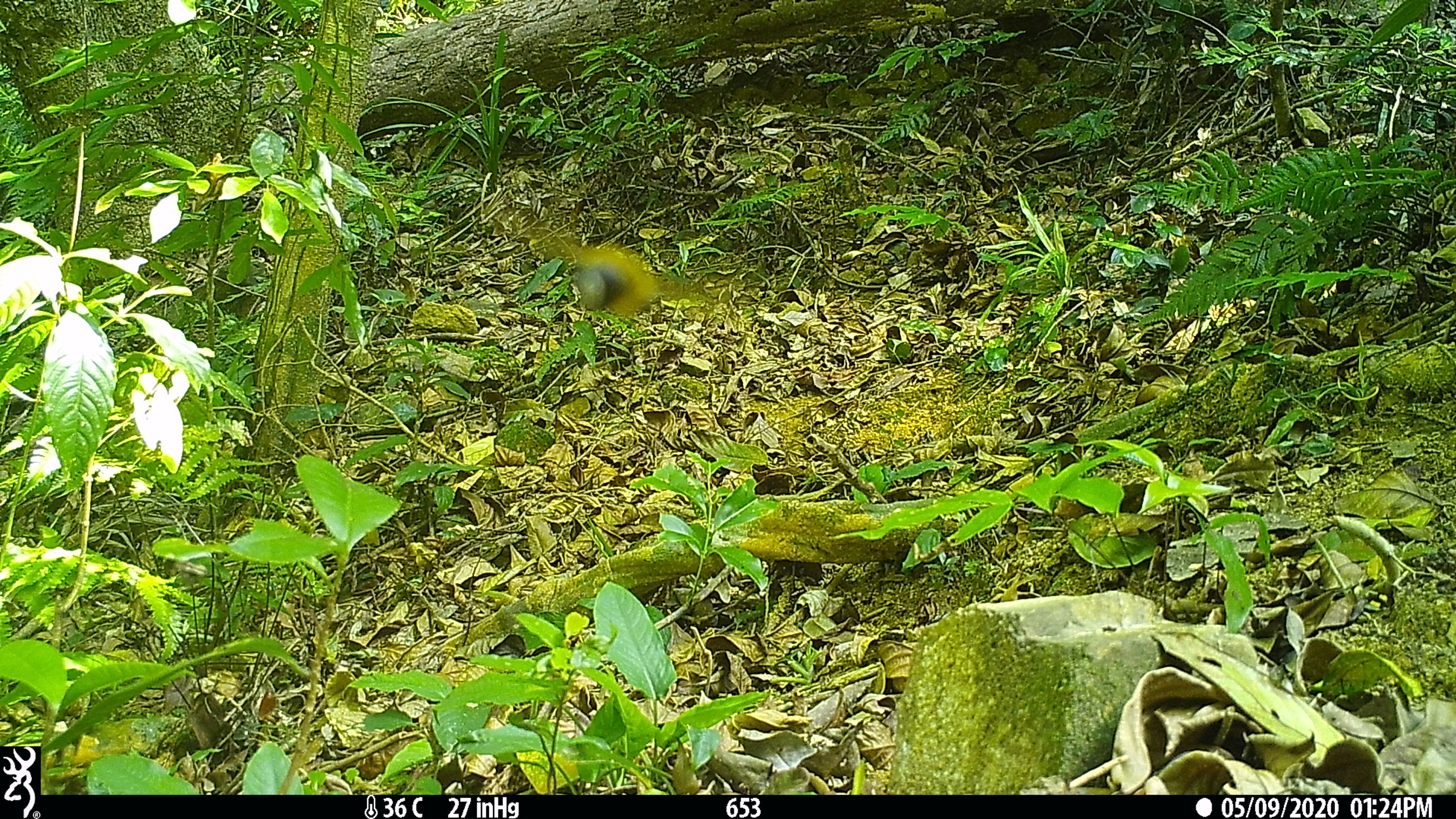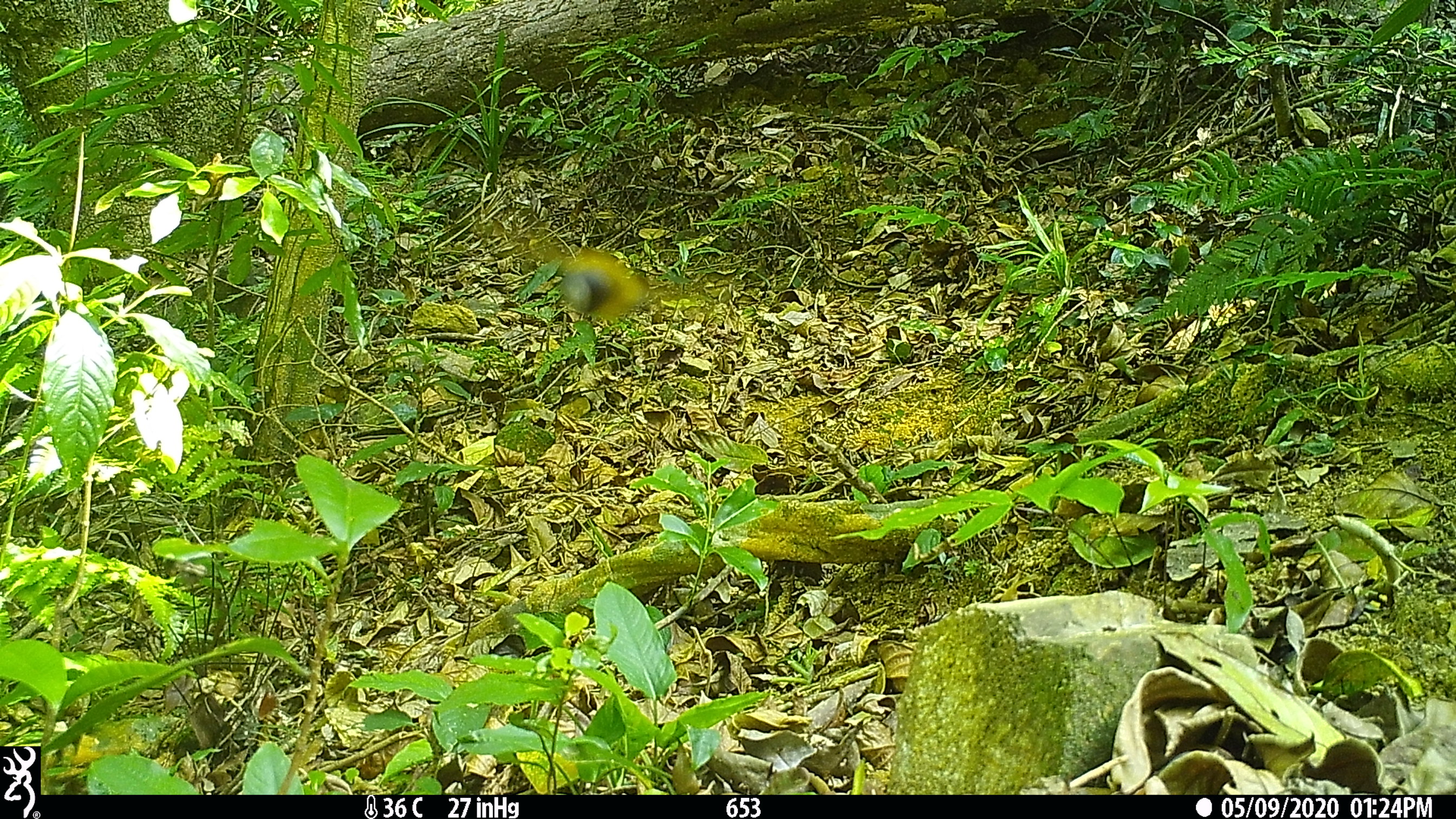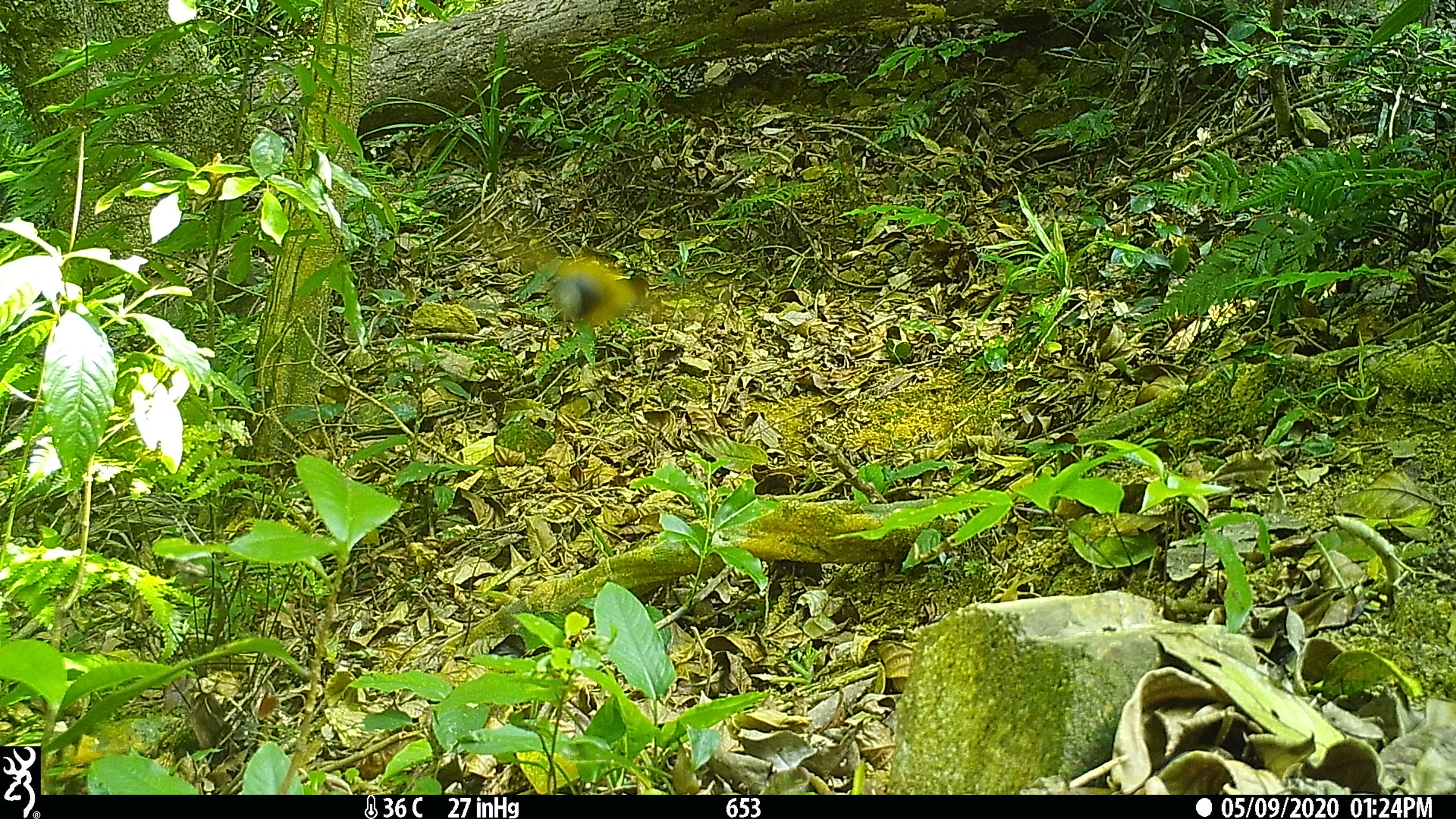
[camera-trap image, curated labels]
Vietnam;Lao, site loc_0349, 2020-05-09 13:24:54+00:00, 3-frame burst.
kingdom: Animalia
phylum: Chordata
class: Aves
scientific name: Aves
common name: bird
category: unidentified bird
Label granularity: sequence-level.